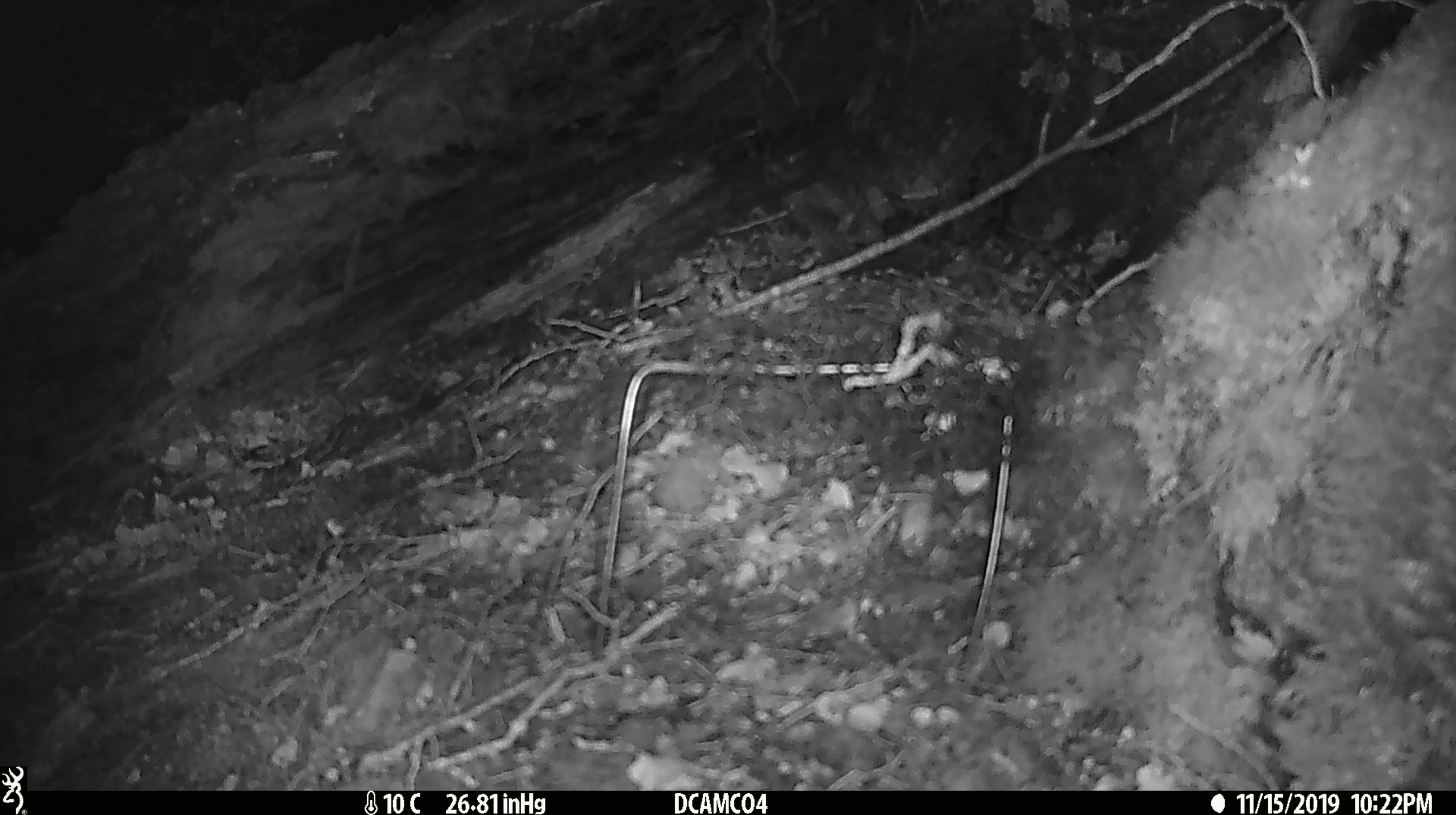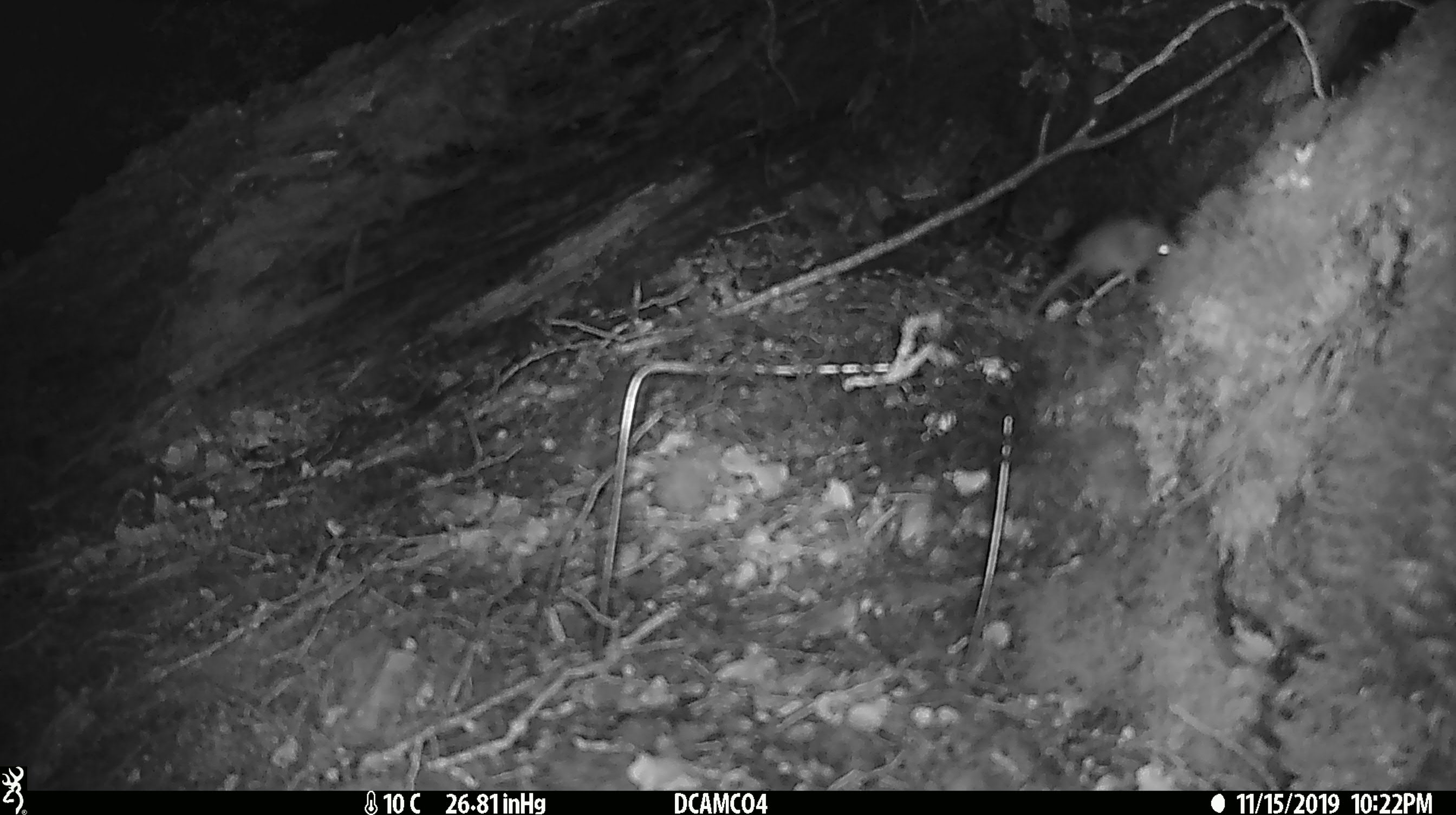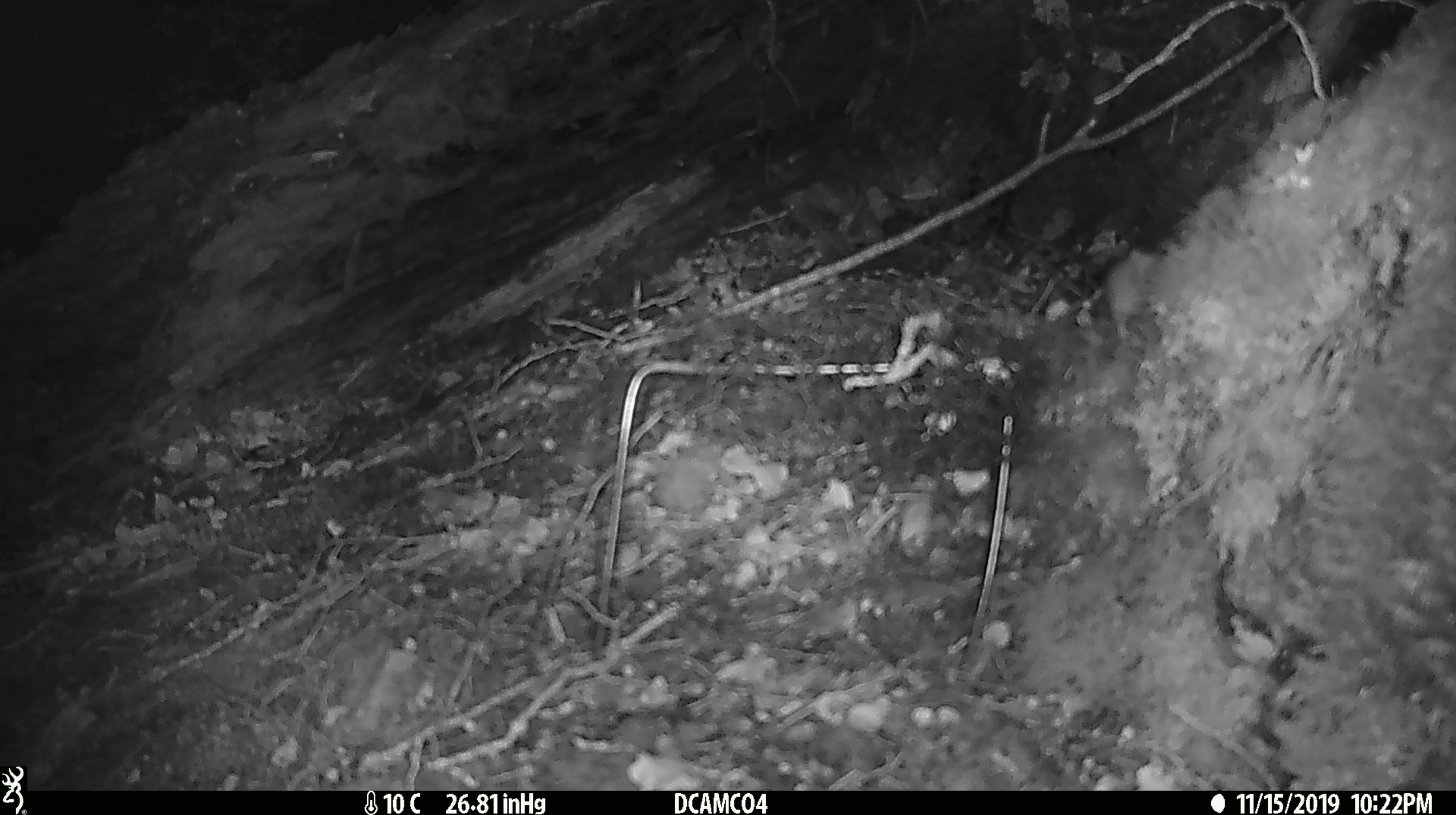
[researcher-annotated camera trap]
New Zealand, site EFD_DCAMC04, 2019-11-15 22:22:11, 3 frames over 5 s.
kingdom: Animalia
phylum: Chordata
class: Mammalia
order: Rodentia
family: Muridae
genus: Mus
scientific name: Mus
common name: mouse